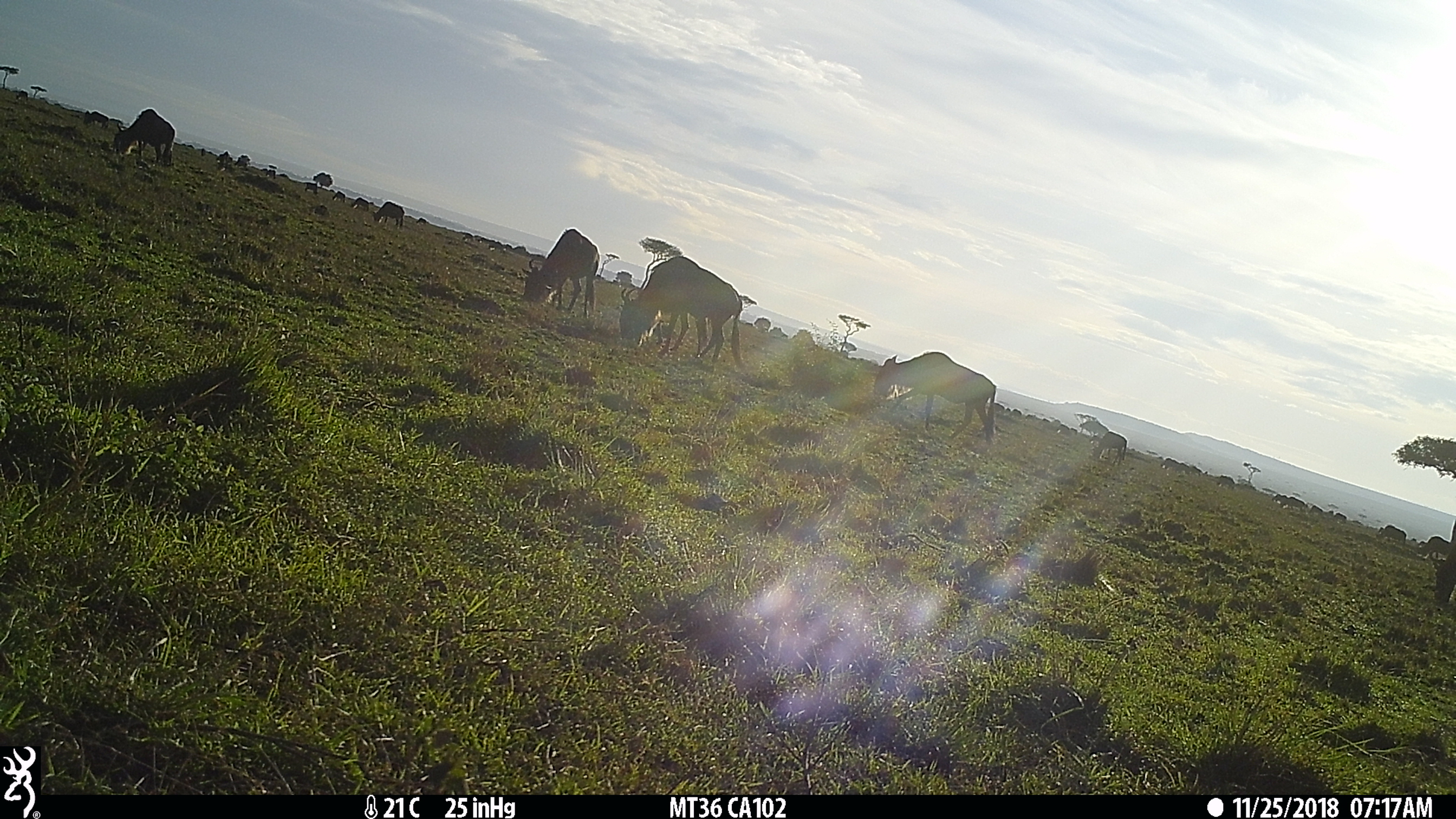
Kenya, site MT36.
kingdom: Animalia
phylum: Chordata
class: Mammalia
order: Artiodactyla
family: Bovidae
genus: Connochaetes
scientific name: Connochaetes taurinus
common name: blue wildebeest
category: wildebeest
Wildebeest (blue wildebeest) (Connochaetes taurinus).